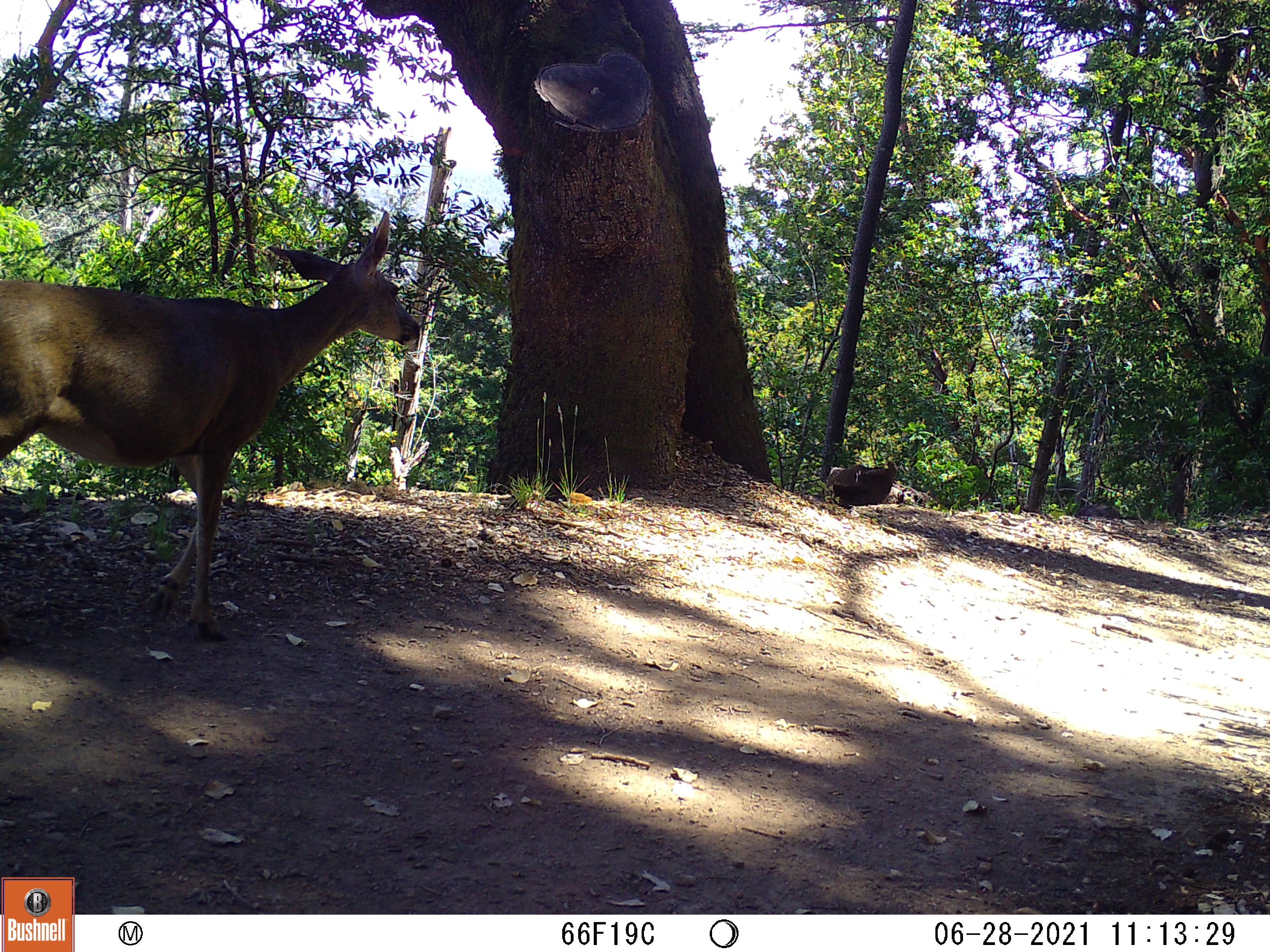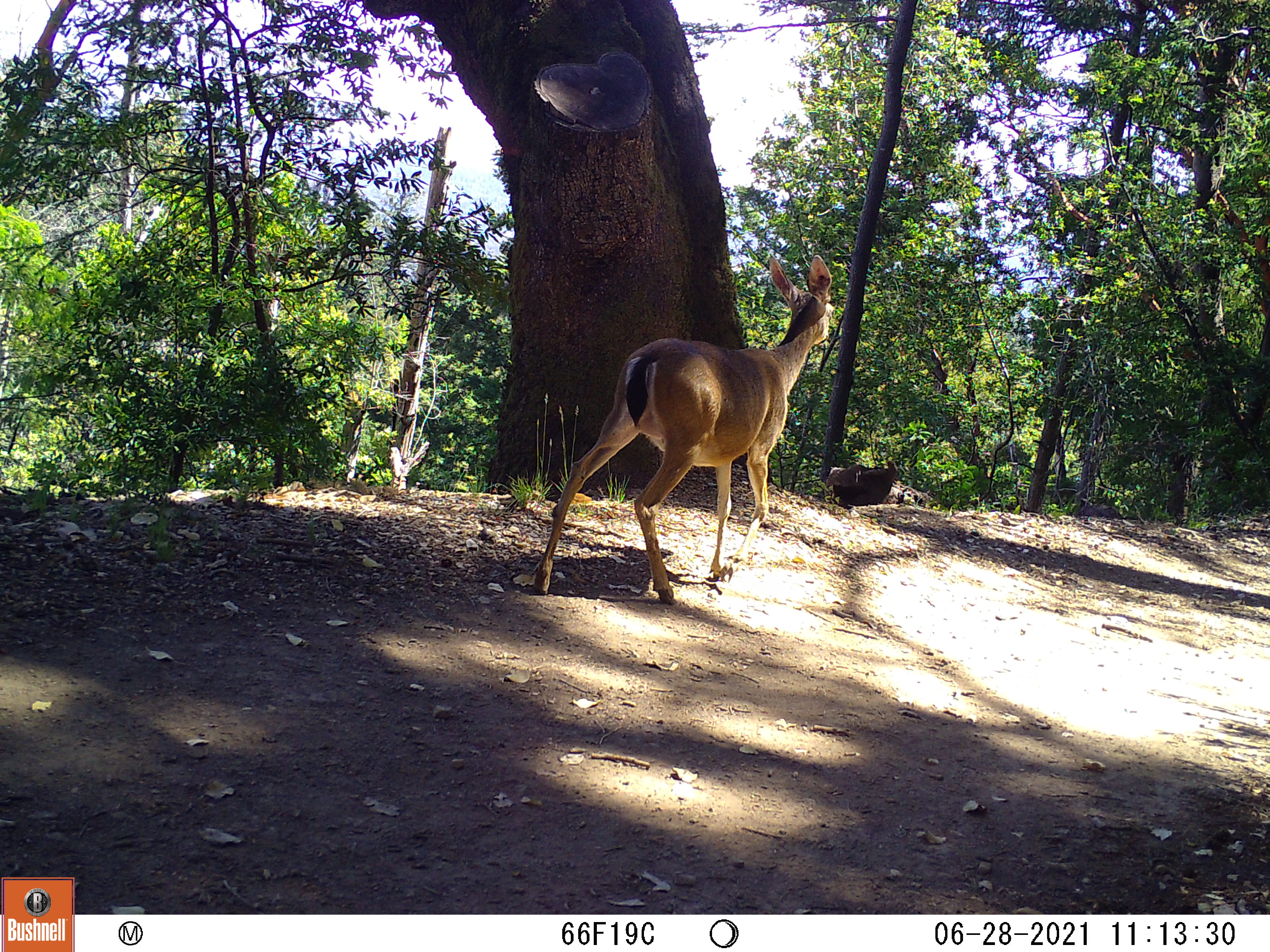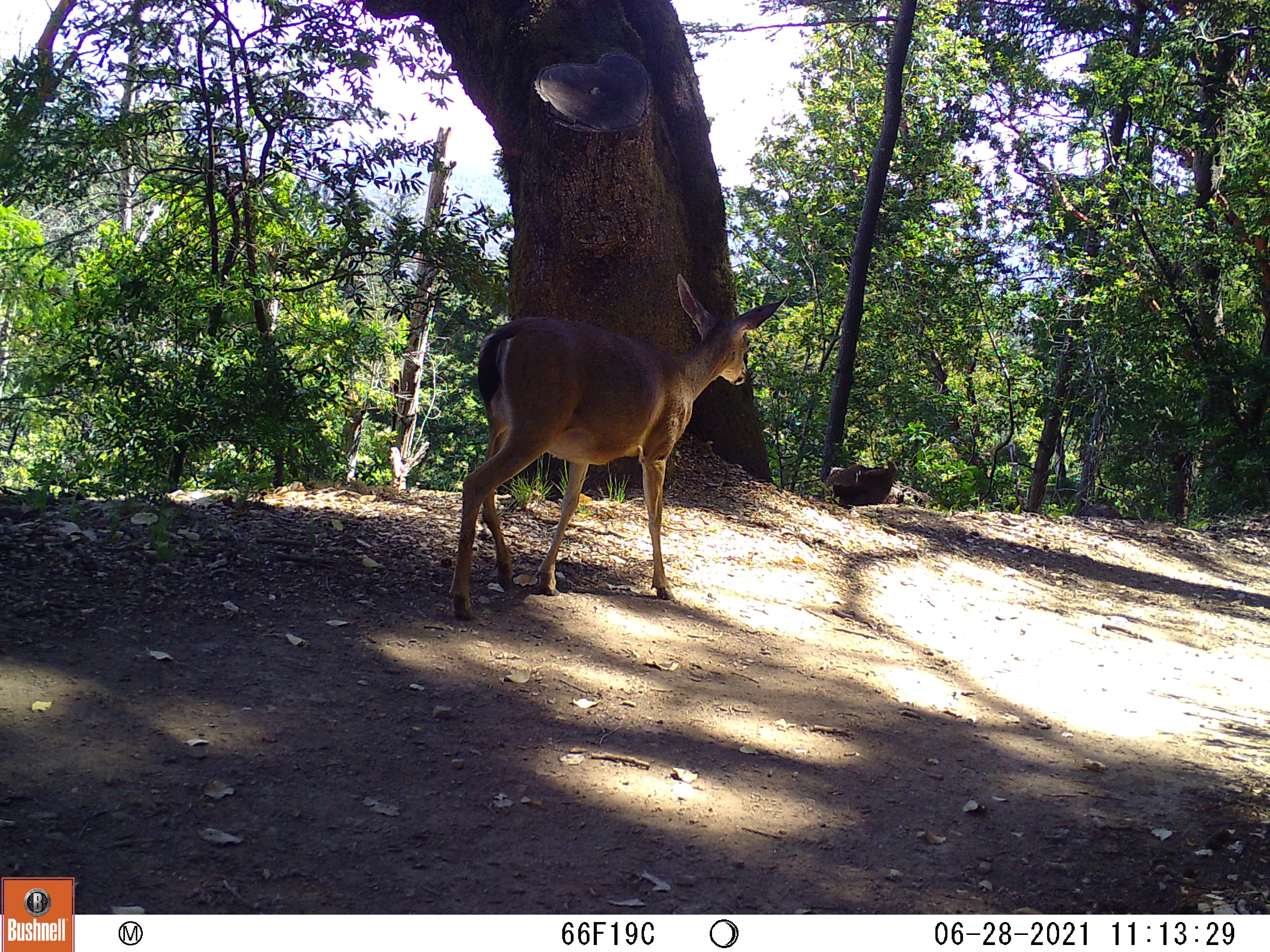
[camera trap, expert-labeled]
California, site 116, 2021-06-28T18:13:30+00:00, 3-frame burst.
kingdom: Animalia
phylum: Chordata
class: Mammalia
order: Artiodactyla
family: Cervidae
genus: Odocoileus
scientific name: Odocoileus hemionus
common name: mule deer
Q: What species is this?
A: Mule deer (Odocoileus hemionus).